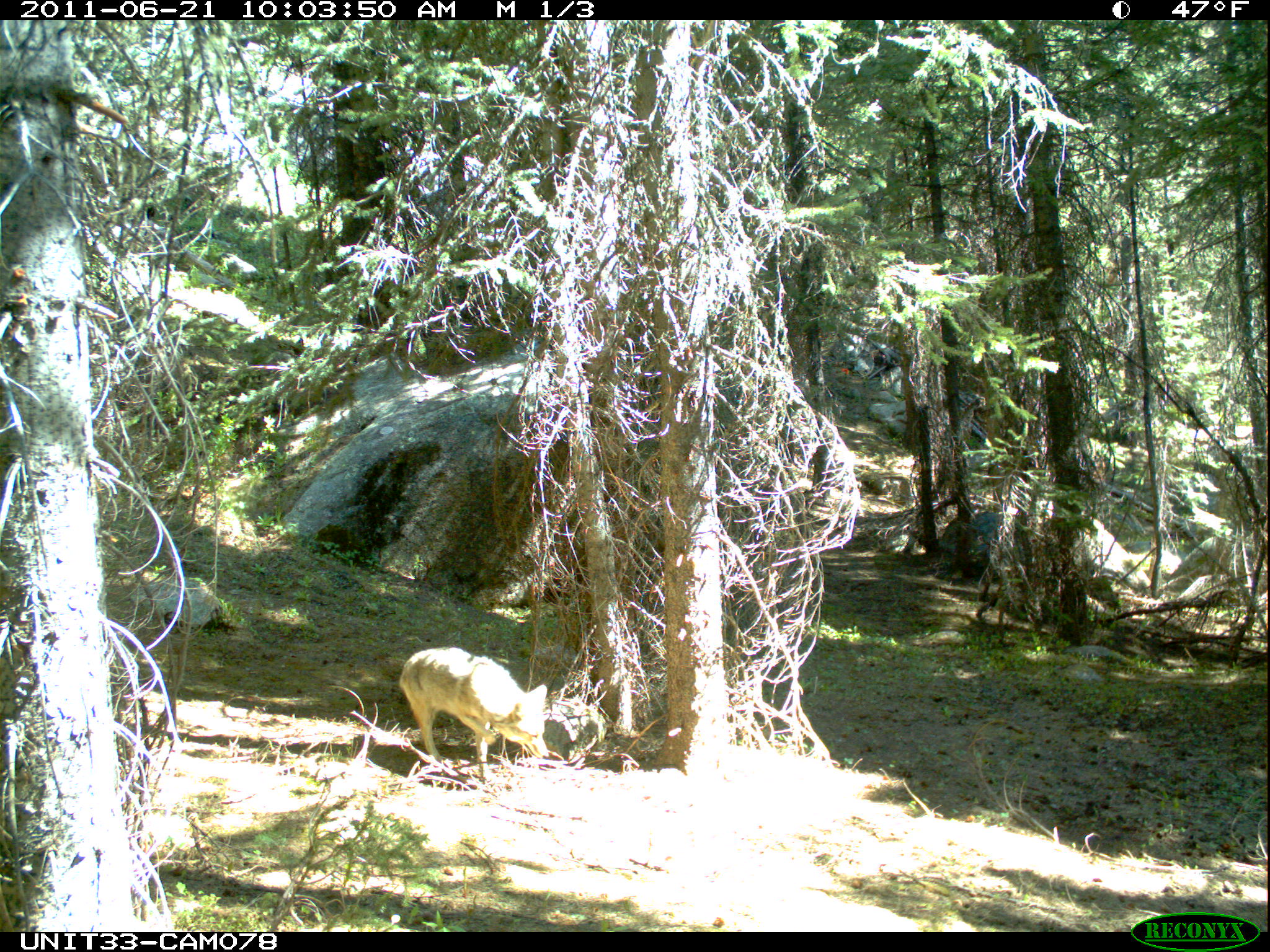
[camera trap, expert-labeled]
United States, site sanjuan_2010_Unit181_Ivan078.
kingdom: Animalia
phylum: Chordata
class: Mammalia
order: Carnivora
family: Canidae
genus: Canis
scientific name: Canis latrans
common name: coyote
Canis latrans (coyote).